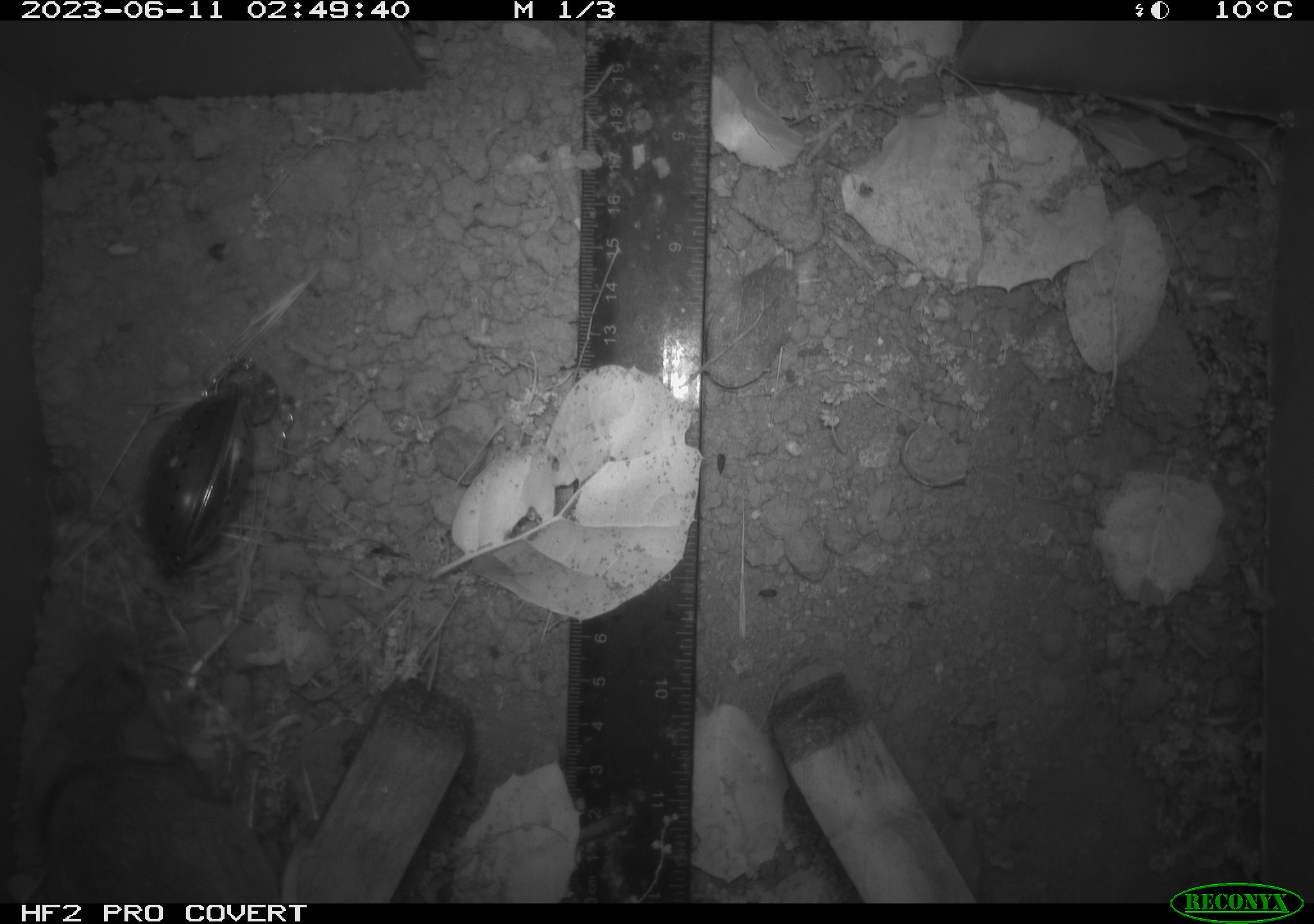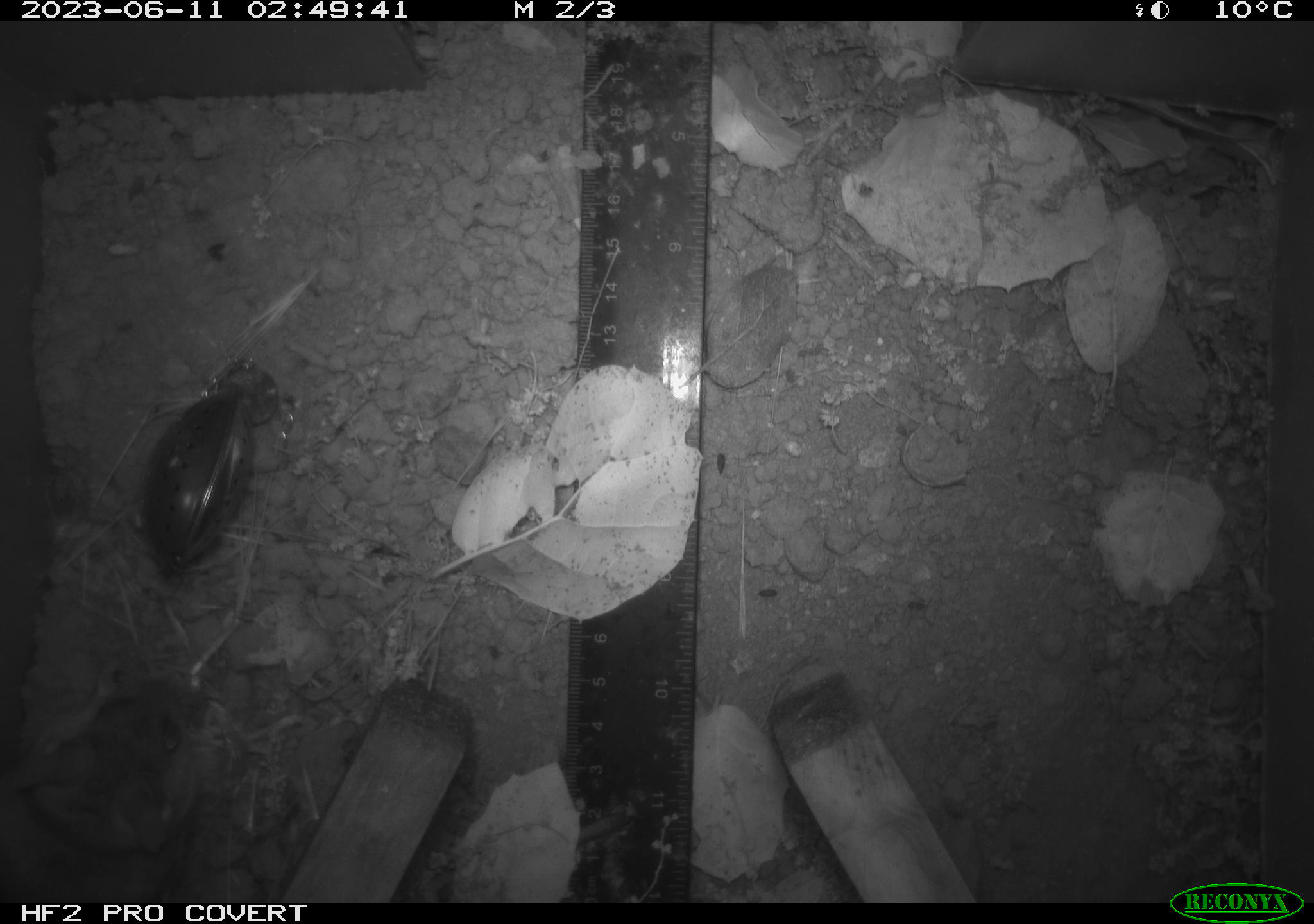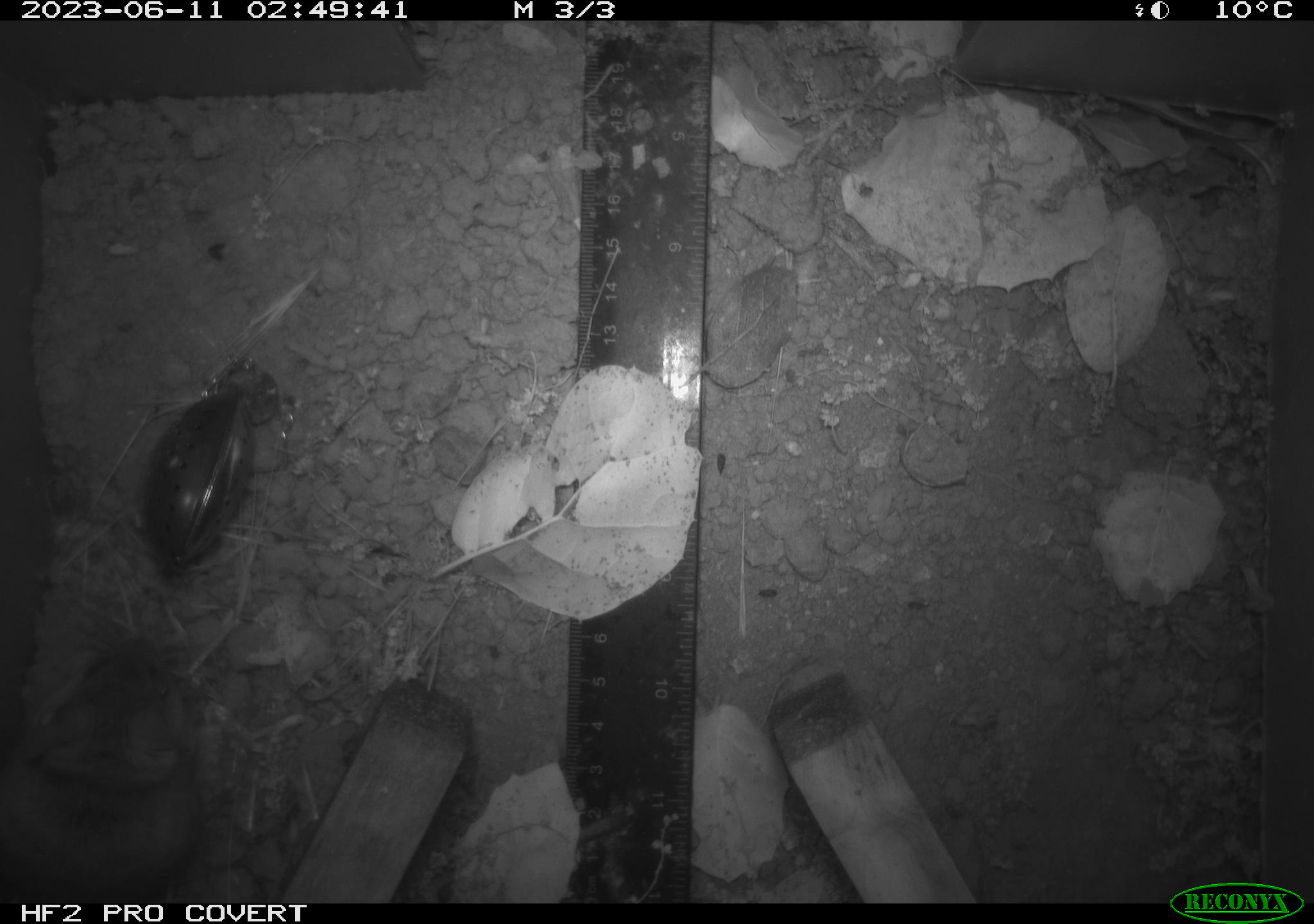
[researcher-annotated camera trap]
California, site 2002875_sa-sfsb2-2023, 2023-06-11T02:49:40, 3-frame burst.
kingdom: Animalia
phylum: Chordata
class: Mammalia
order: Rodentia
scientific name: Rodentia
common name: mouse species